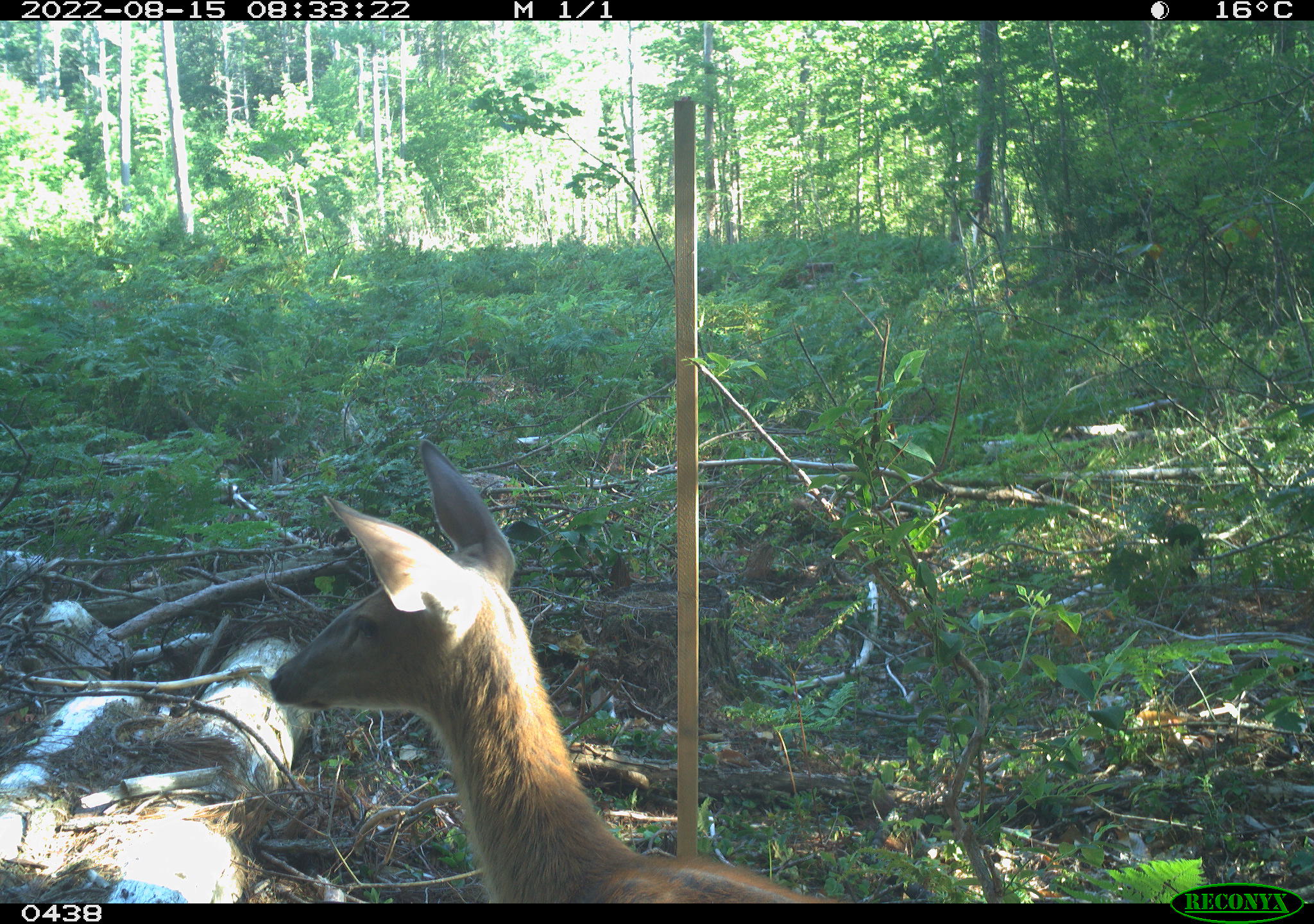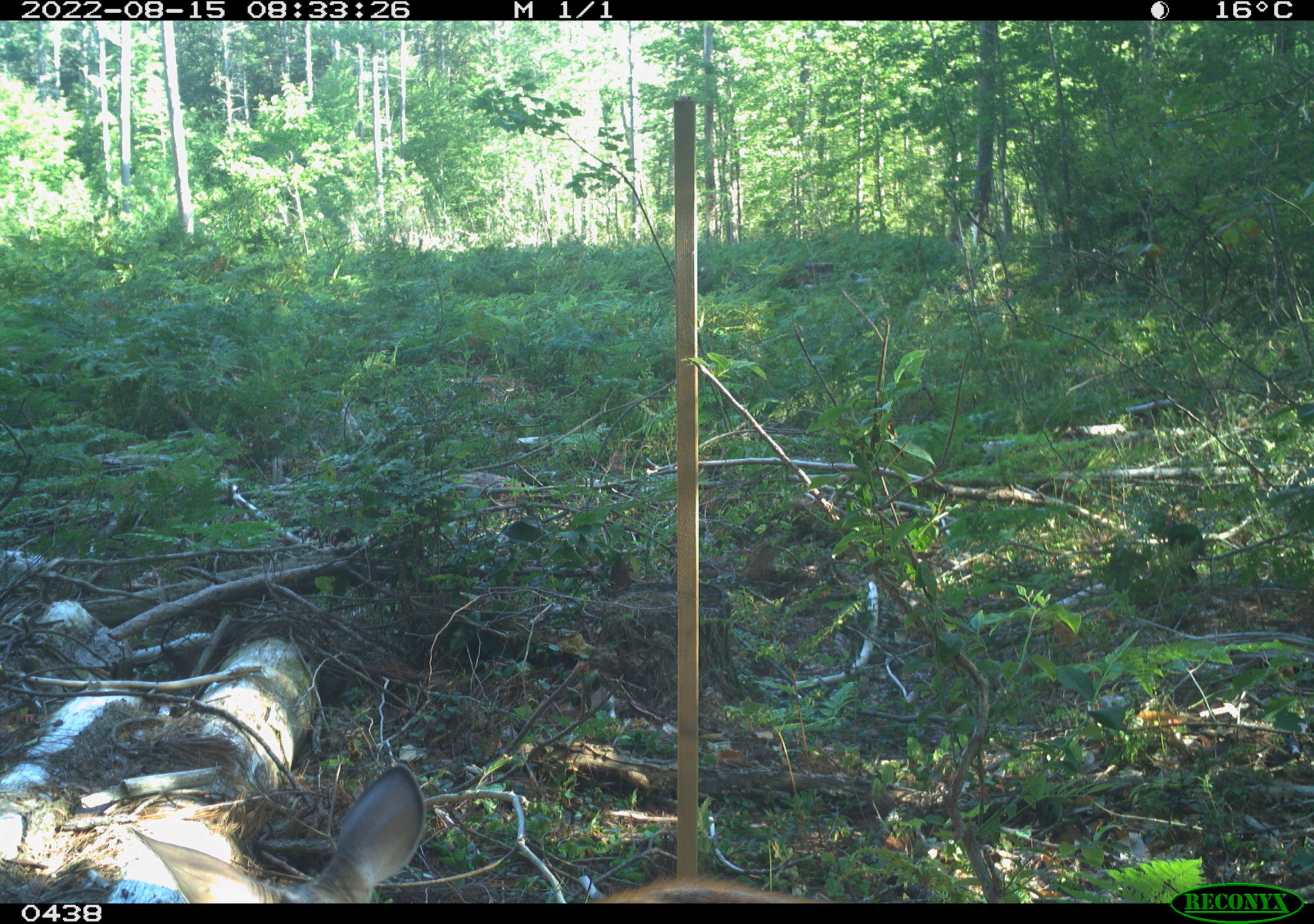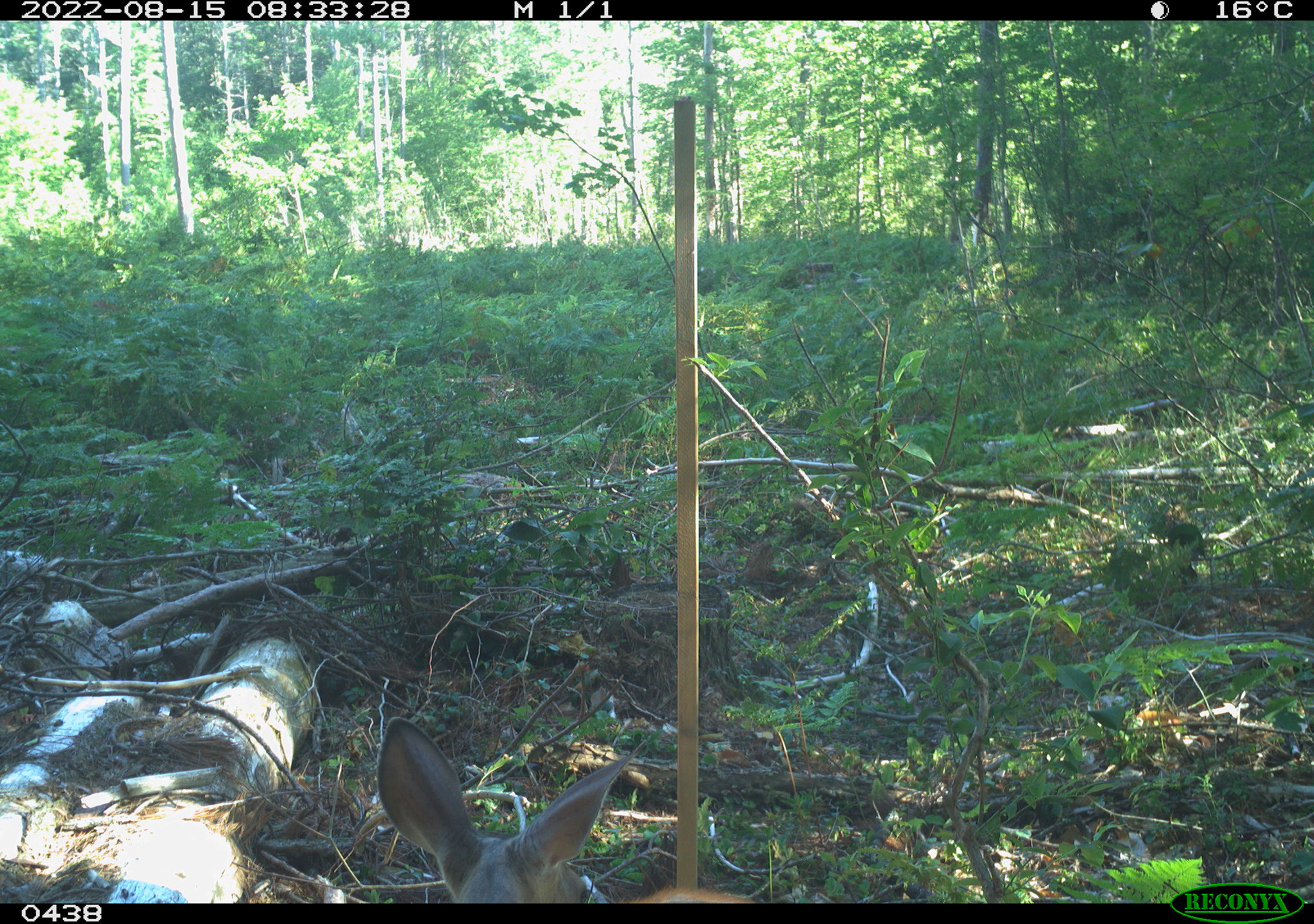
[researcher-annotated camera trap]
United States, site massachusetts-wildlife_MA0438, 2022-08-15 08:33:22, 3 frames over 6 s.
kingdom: Animalia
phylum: Chordata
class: Mammalia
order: Artiodactyla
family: Cervidae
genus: Odocoileus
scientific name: Odocoileus virginianus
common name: white-tailed deer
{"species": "white-tailed deer (Odocoileus virginianus)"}